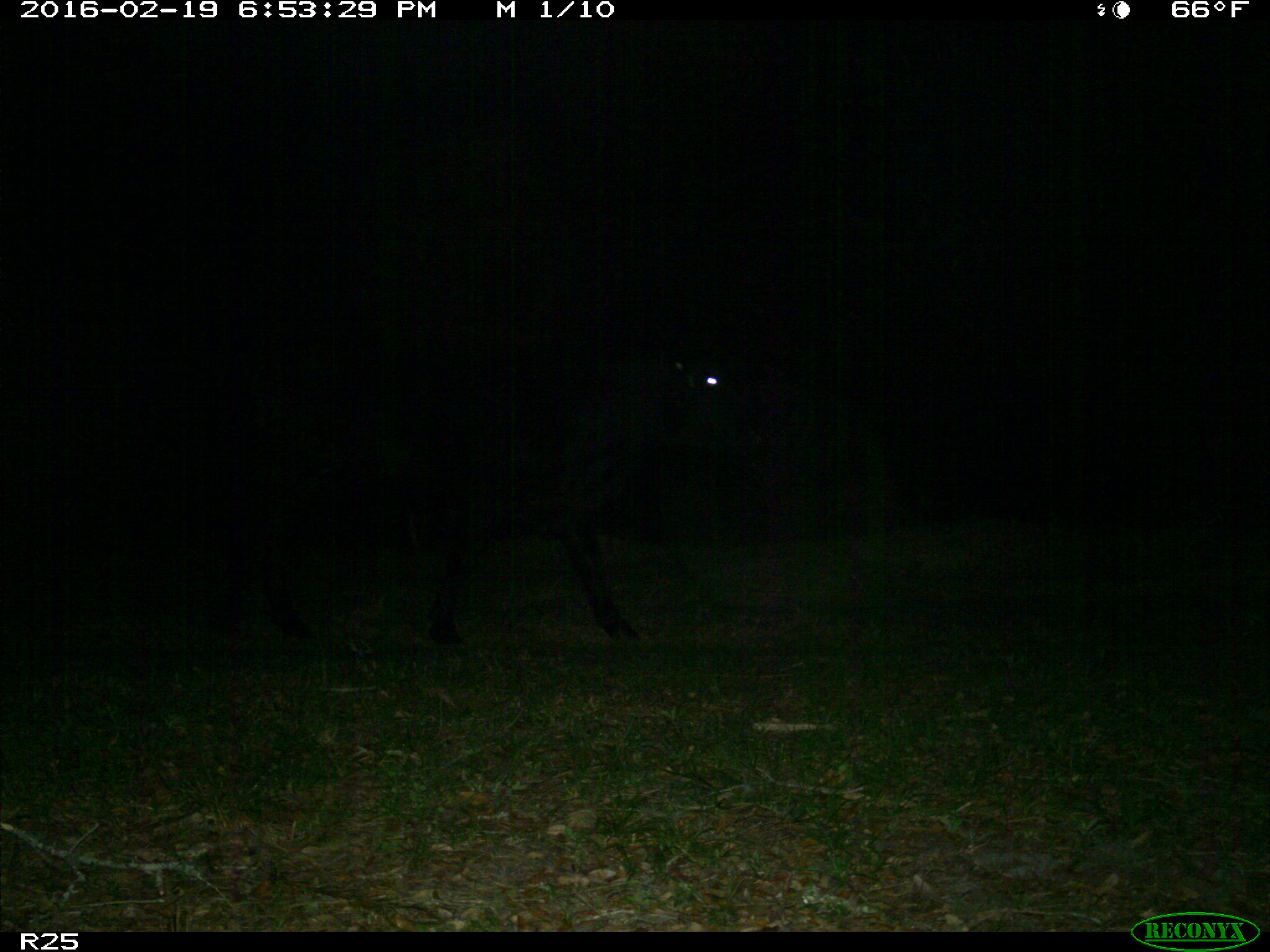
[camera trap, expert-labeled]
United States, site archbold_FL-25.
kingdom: Animalia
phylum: Chordata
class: Mammalia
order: Artiodactyla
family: Bovidae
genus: Bos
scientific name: Bos taurus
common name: domestic cow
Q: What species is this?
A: Bos taurus (domestic cow).